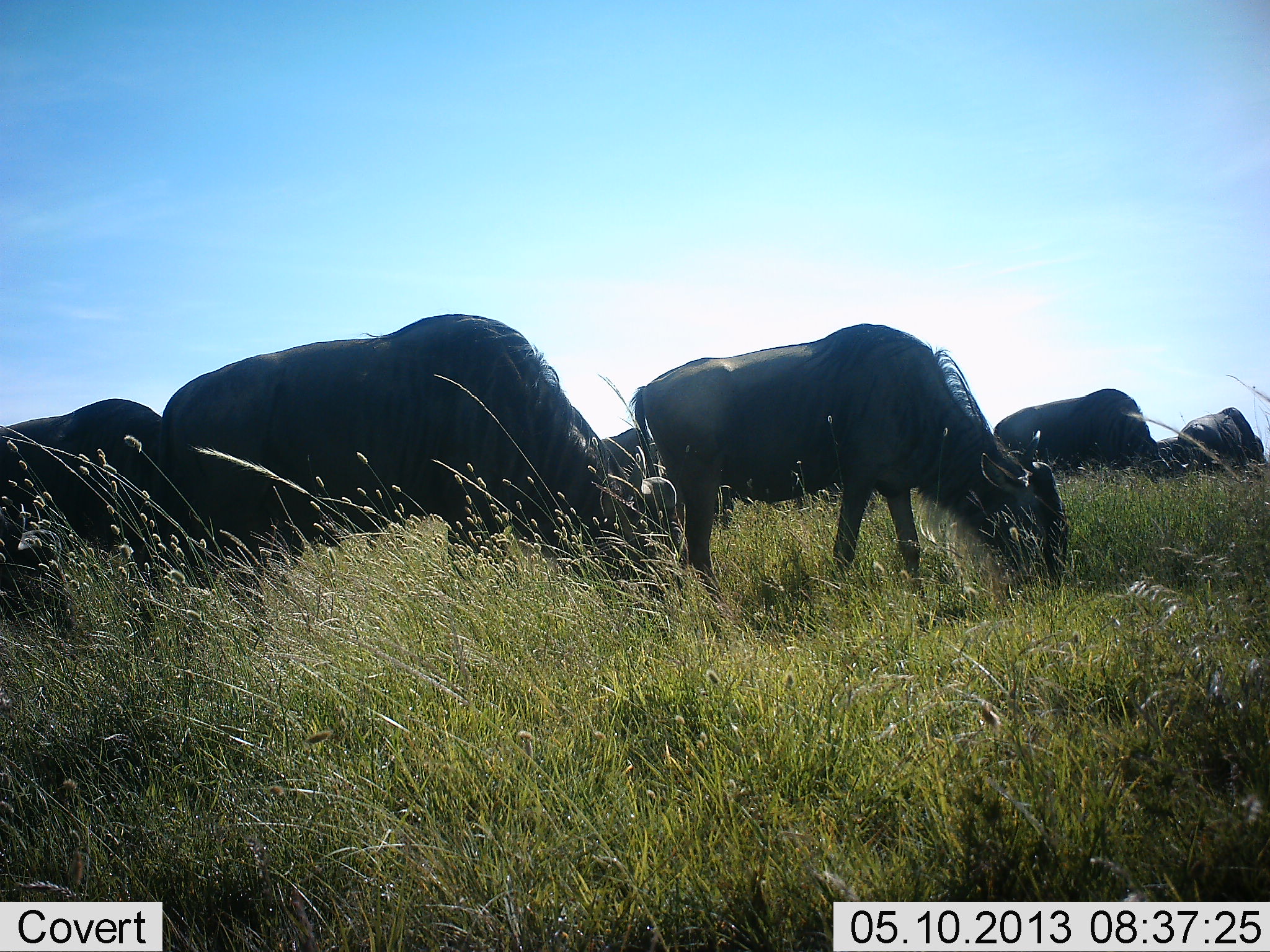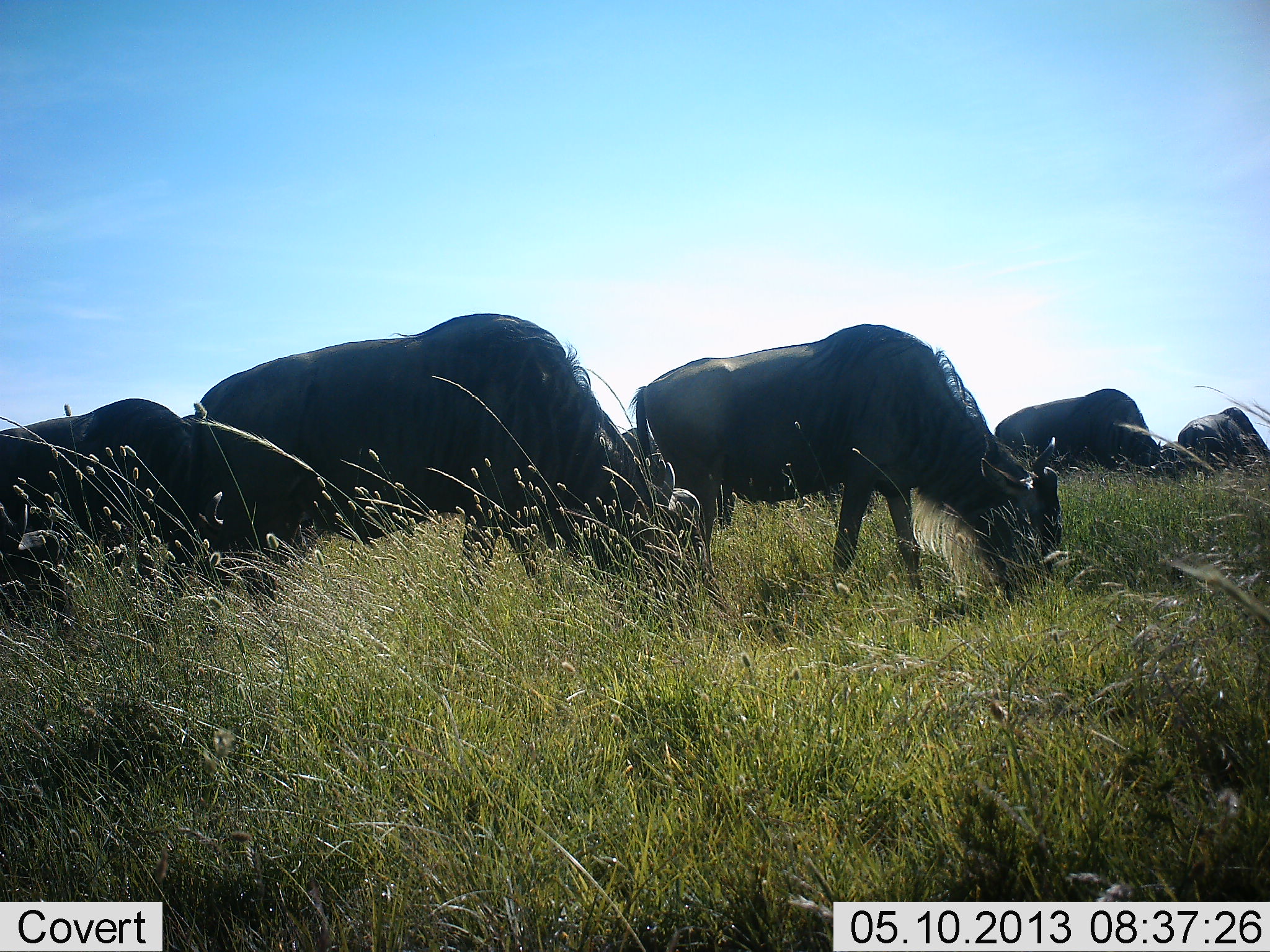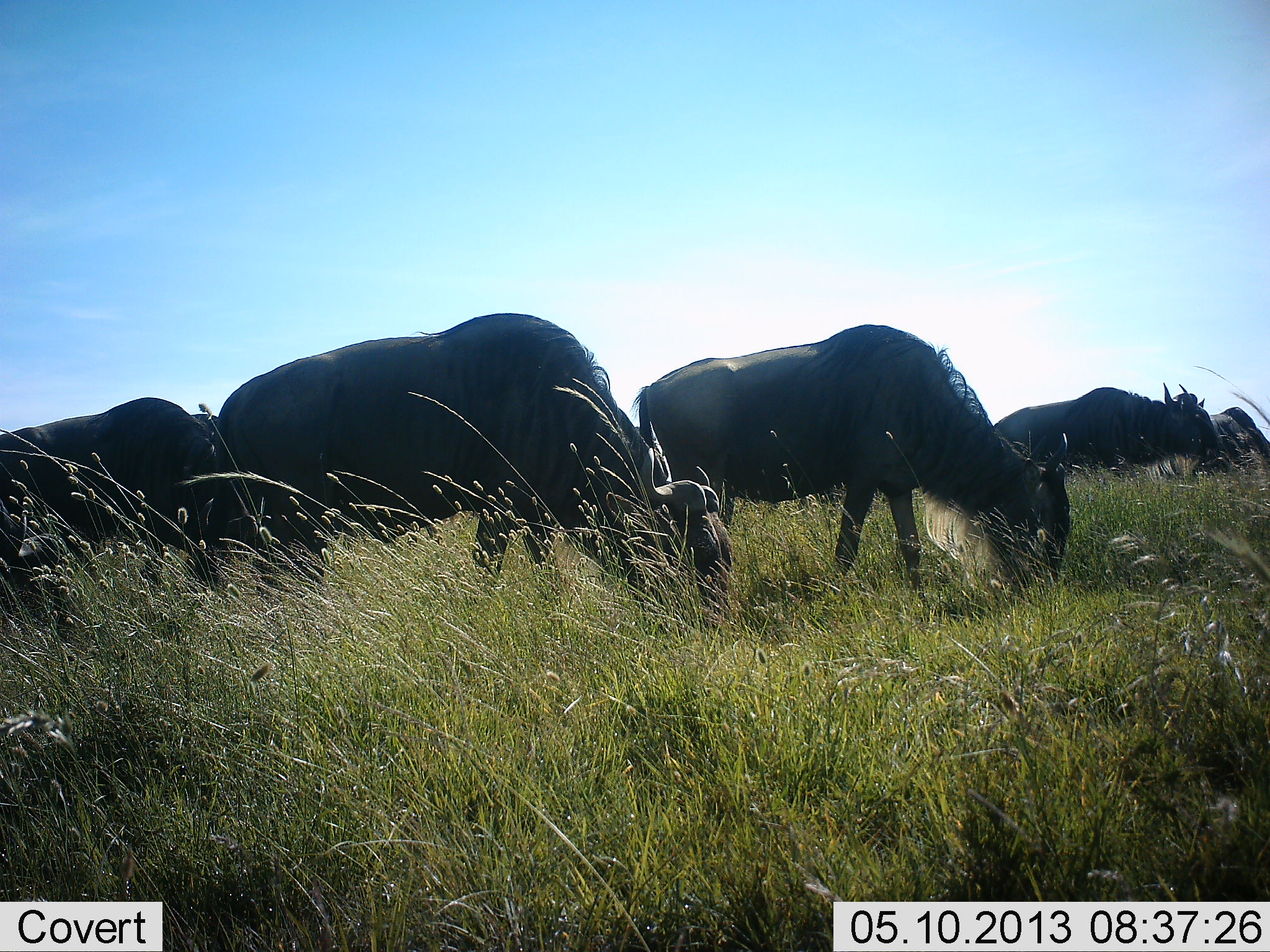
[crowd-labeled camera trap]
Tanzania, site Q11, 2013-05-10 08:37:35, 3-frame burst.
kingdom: Animalia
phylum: Chordata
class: Mammalia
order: Artiodactyla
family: Bovidae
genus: Connochaetes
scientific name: Connochaetes taurinus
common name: blue wildebeest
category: wildebeest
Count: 6.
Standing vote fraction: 22%.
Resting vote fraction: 0%.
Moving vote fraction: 22%.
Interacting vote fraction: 0%.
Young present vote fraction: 0%.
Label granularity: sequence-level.